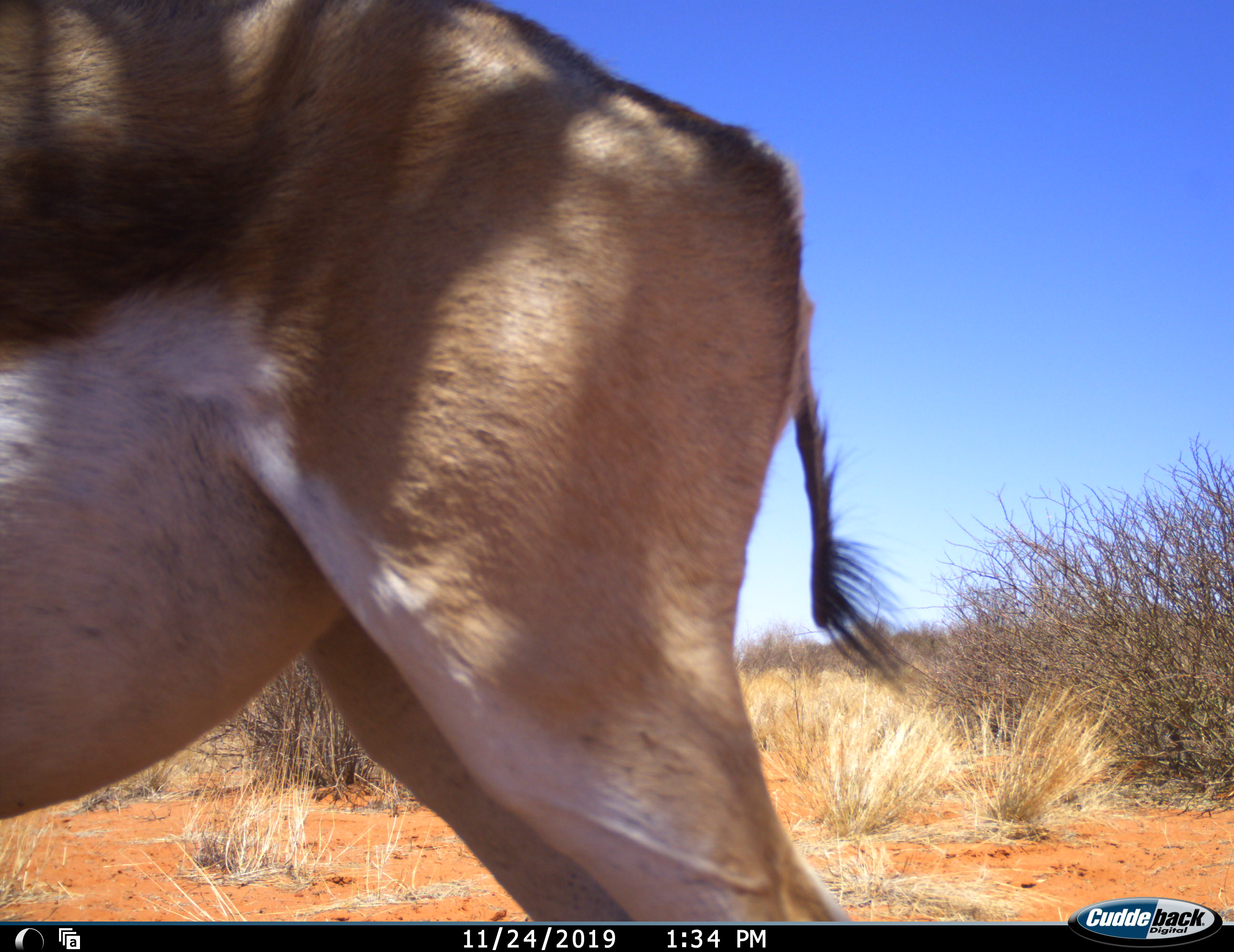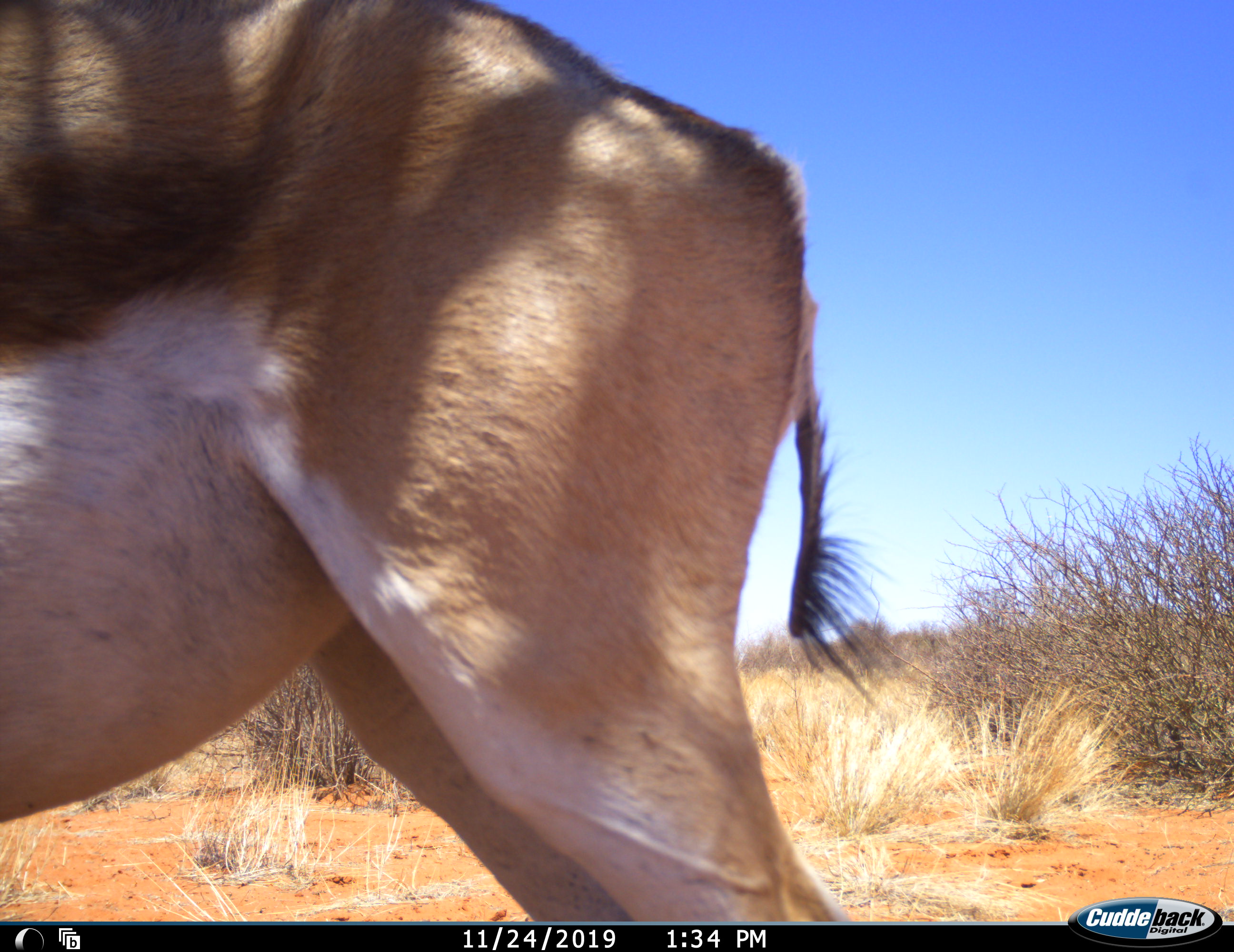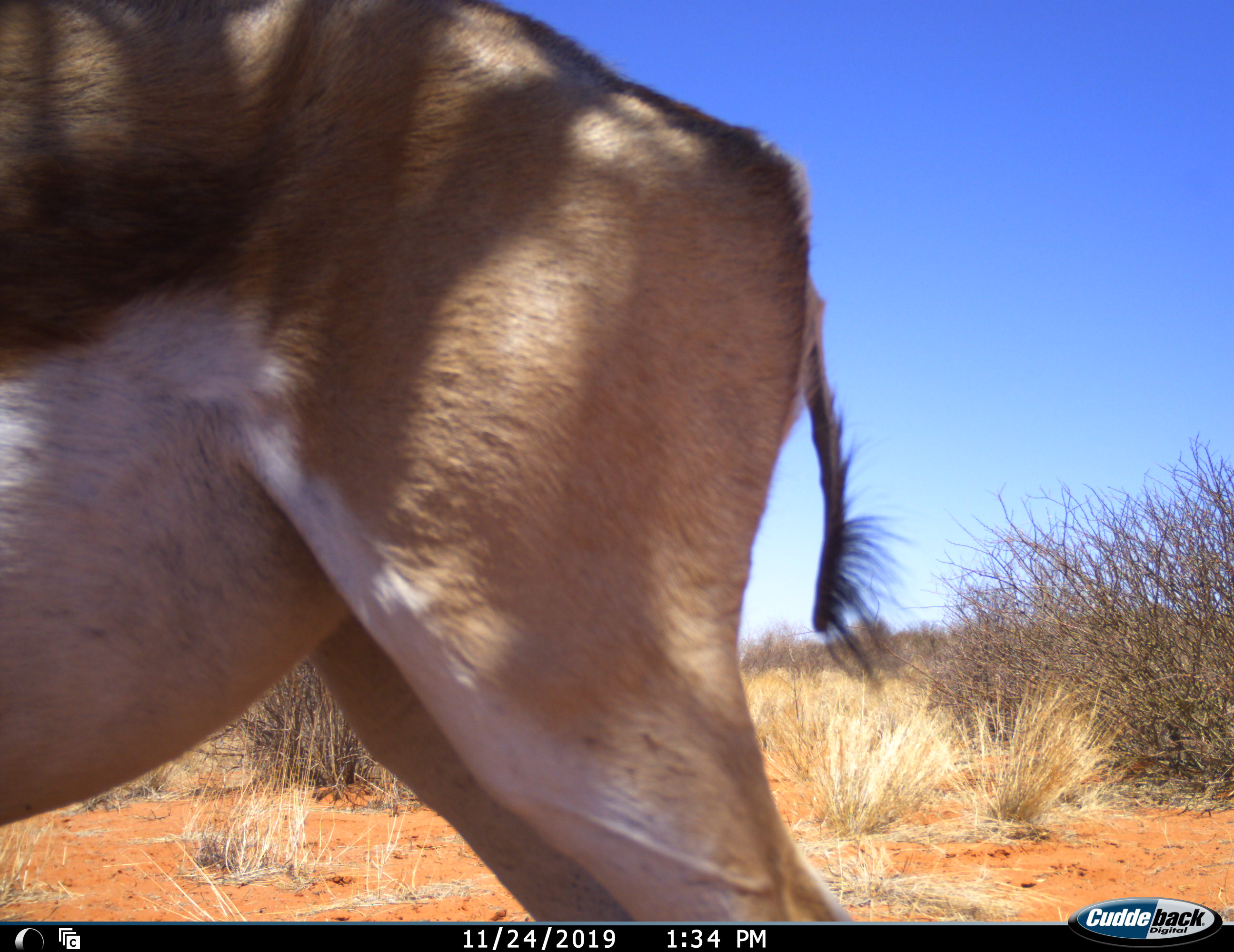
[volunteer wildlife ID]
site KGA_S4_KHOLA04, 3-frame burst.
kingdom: Animalia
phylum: Chordata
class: Mammalia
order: Artiodactyla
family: Bovidae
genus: Antidorcas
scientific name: Antidorcas marsupialis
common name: springbok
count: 1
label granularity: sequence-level